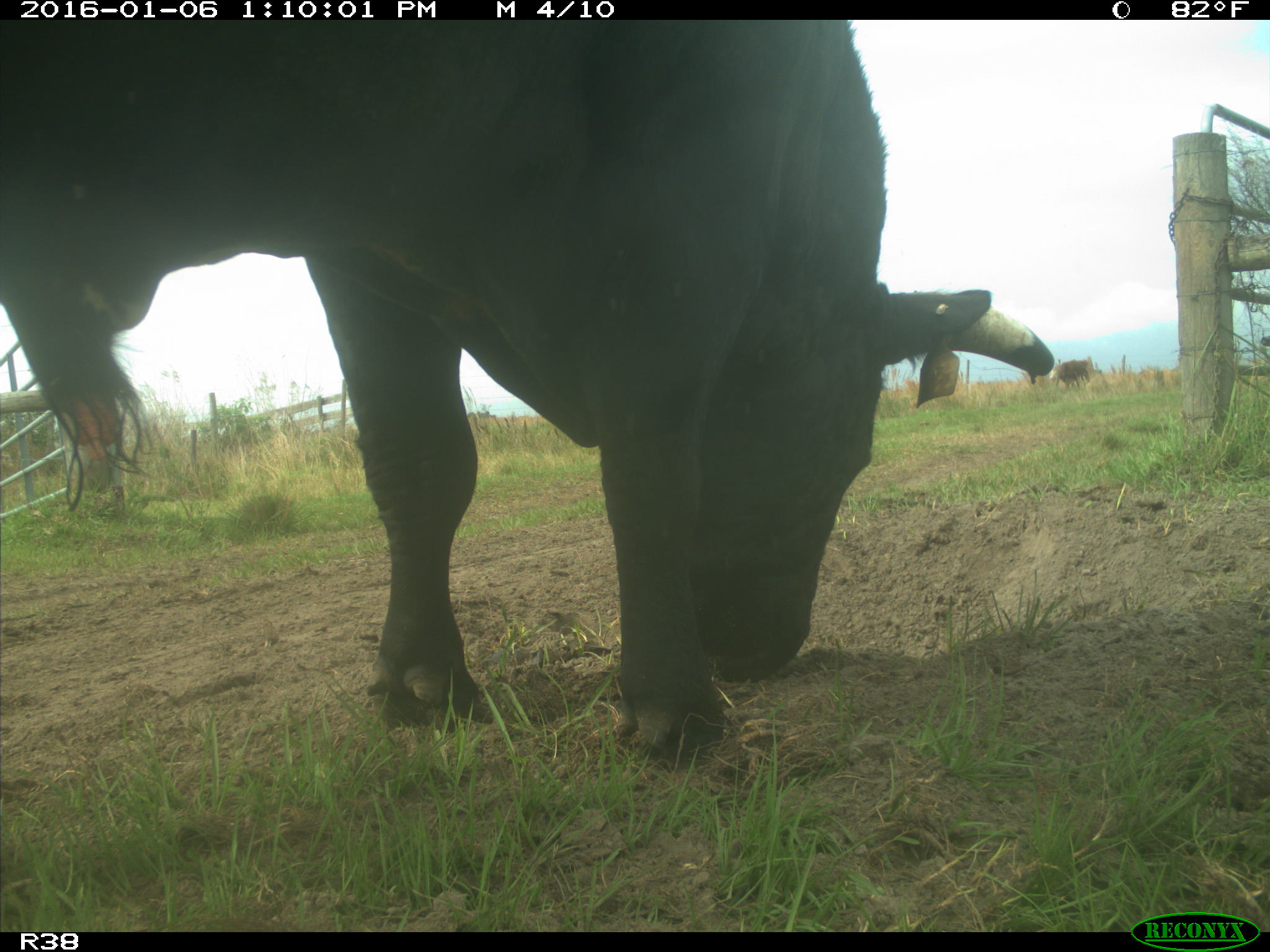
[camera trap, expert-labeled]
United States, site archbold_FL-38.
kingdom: Animalia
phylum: Chordata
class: Mammalia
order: Artiodactyla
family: Bovidae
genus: Bos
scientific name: Bos taurus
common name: domestic cow